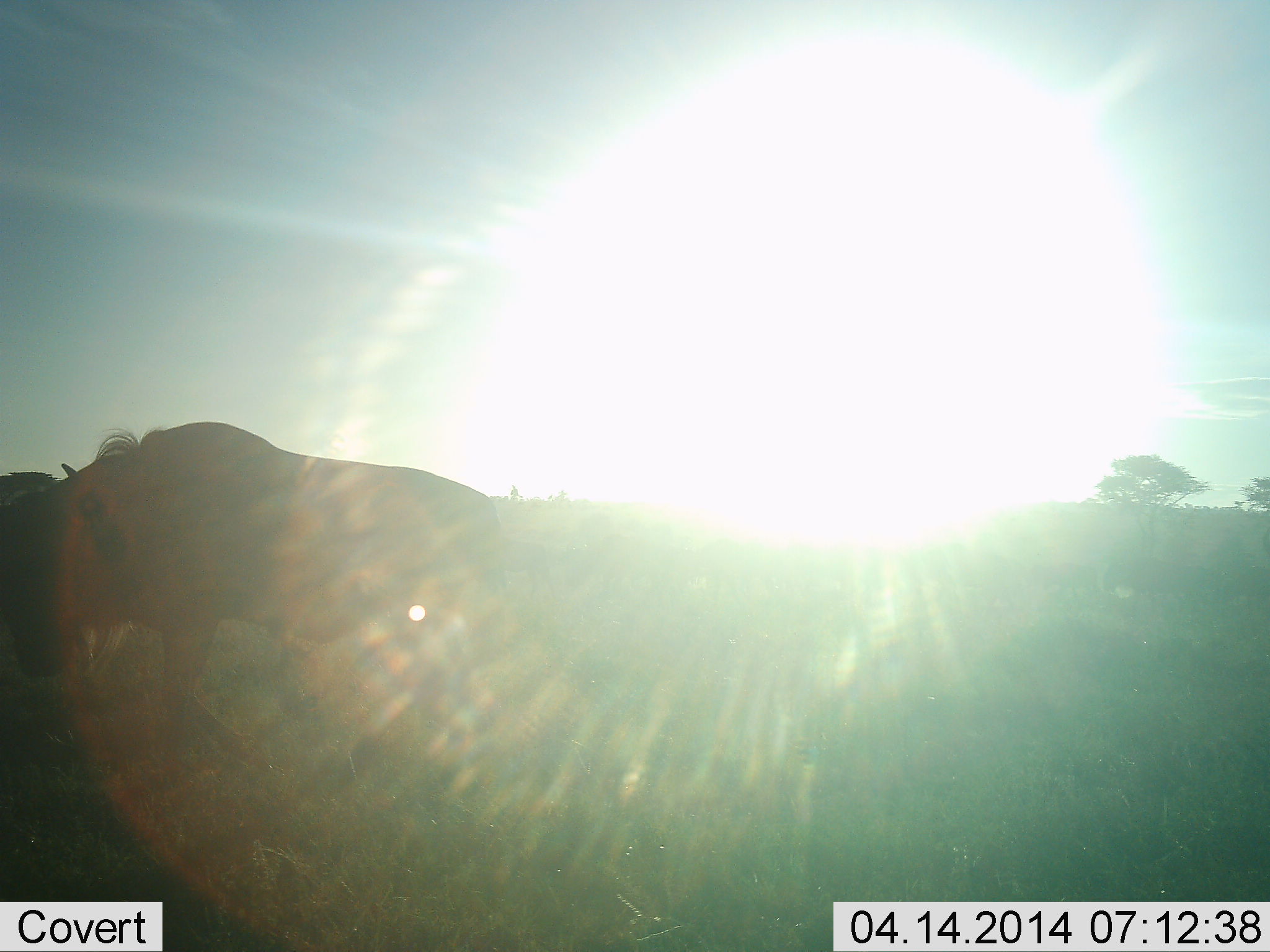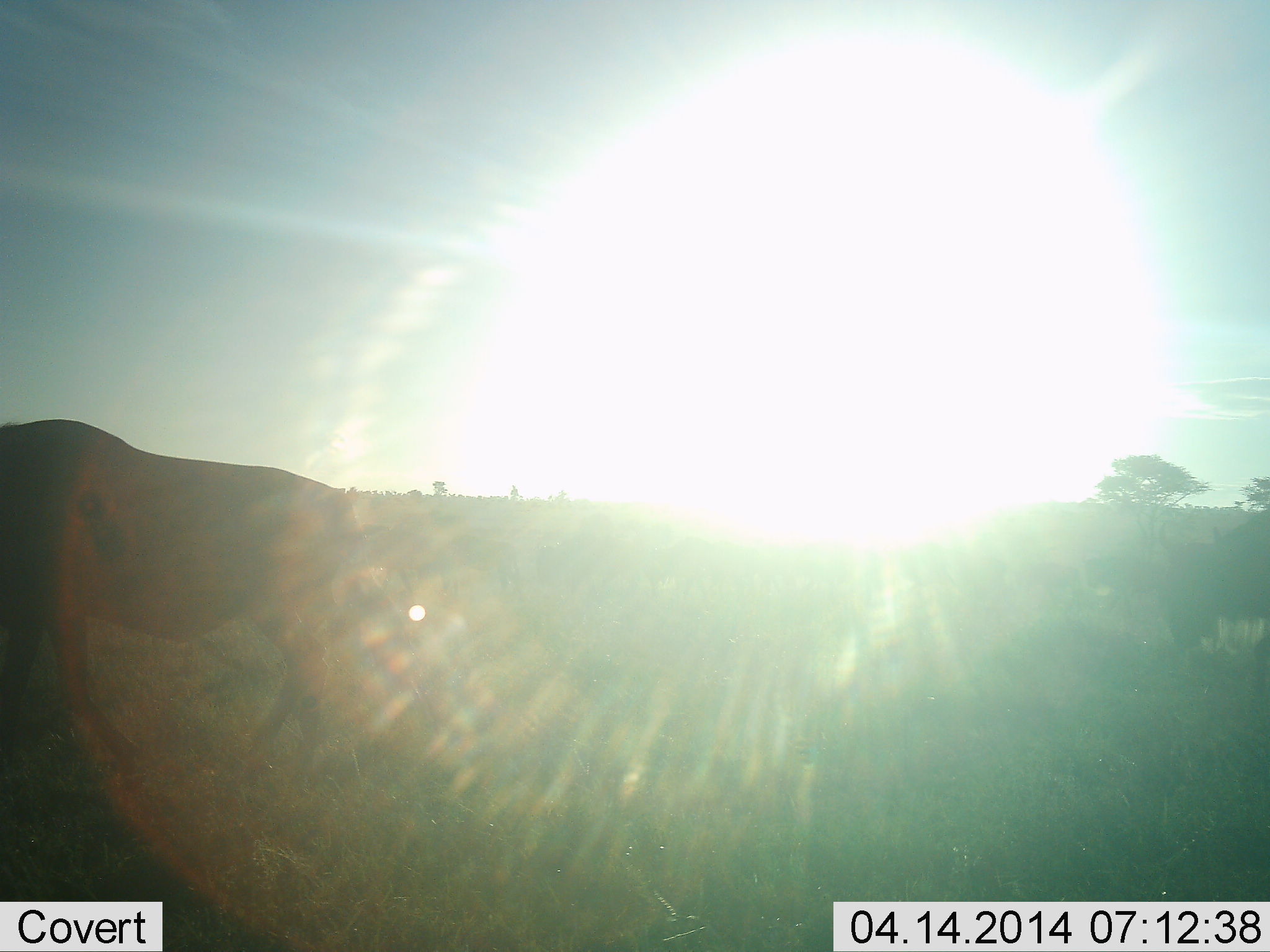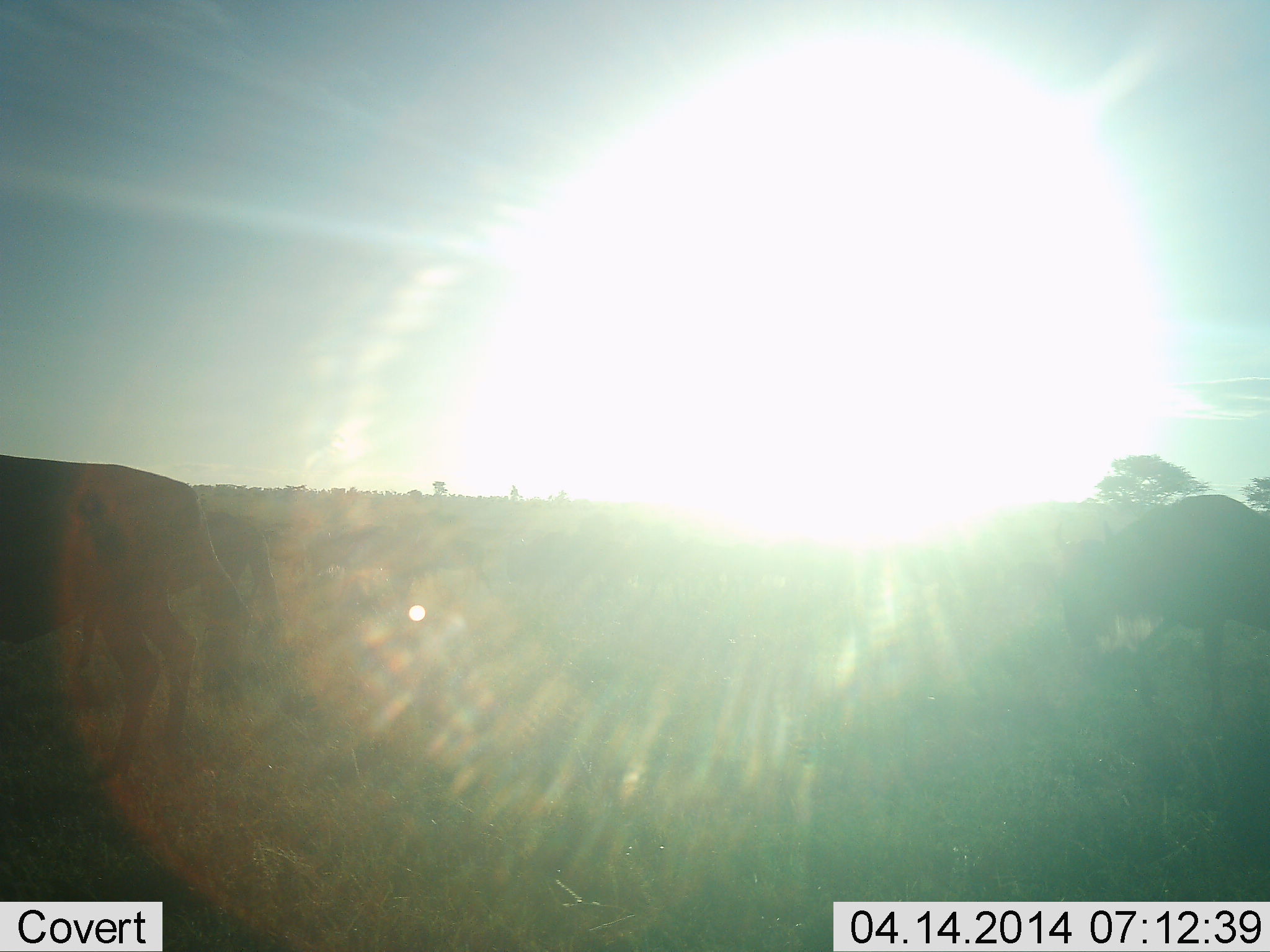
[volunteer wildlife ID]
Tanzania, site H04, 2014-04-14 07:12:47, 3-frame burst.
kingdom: Animalia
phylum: Chordata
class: Mammalia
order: Artiodactyla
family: Bovidae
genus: Connochaetes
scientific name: Connochaetes taurinus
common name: blue wildebeest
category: wildebeest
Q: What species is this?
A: Wildebeest (blue wildebeest) (Connochaetes taurinus).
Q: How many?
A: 2.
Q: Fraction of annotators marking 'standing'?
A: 10%.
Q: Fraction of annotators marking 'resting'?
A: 0%.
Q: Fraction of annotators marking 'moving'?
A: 90%.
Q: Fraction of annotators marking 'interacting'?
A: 0%.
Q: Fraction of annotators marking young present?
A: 0%.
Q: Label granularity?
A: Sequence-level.